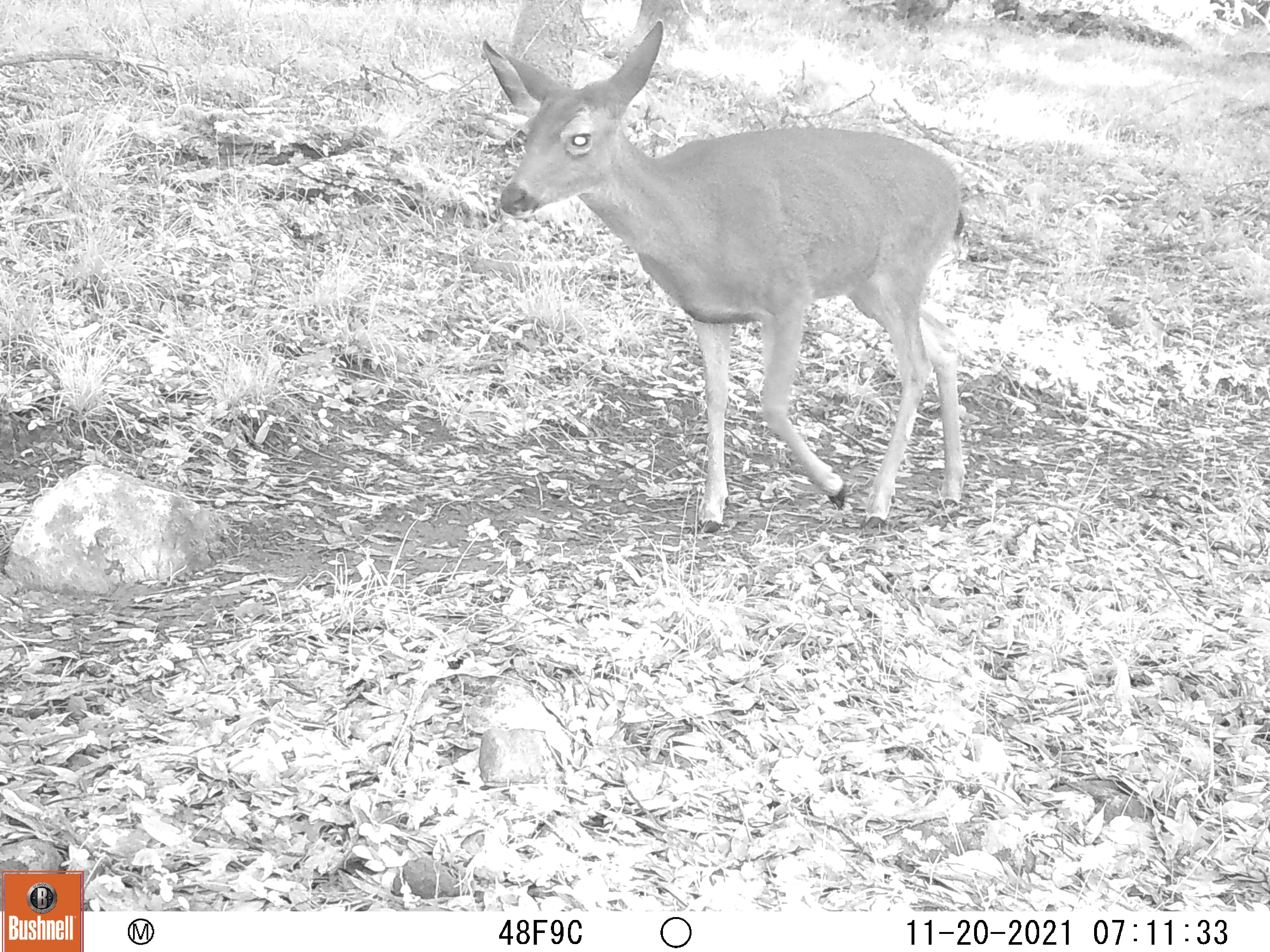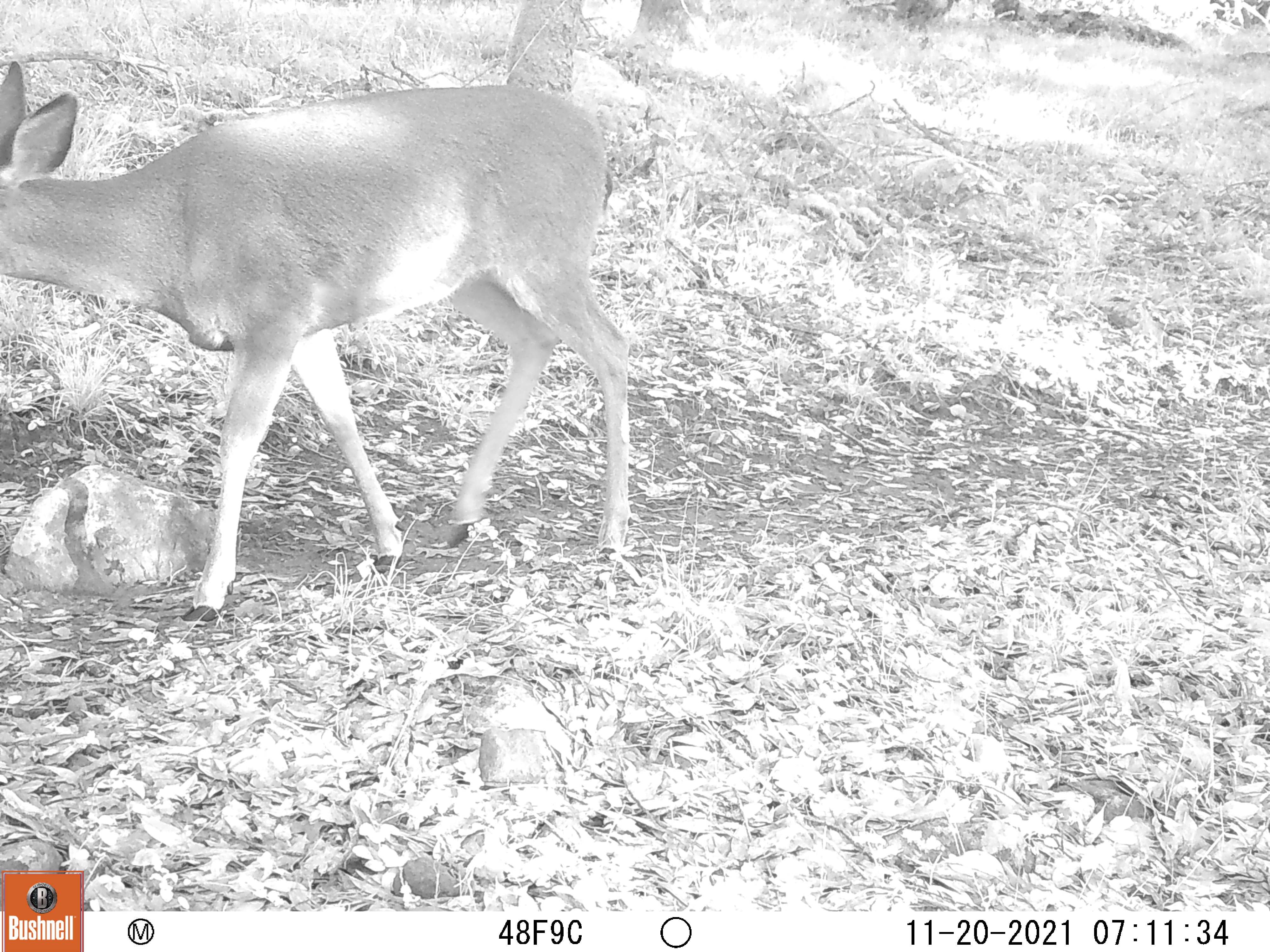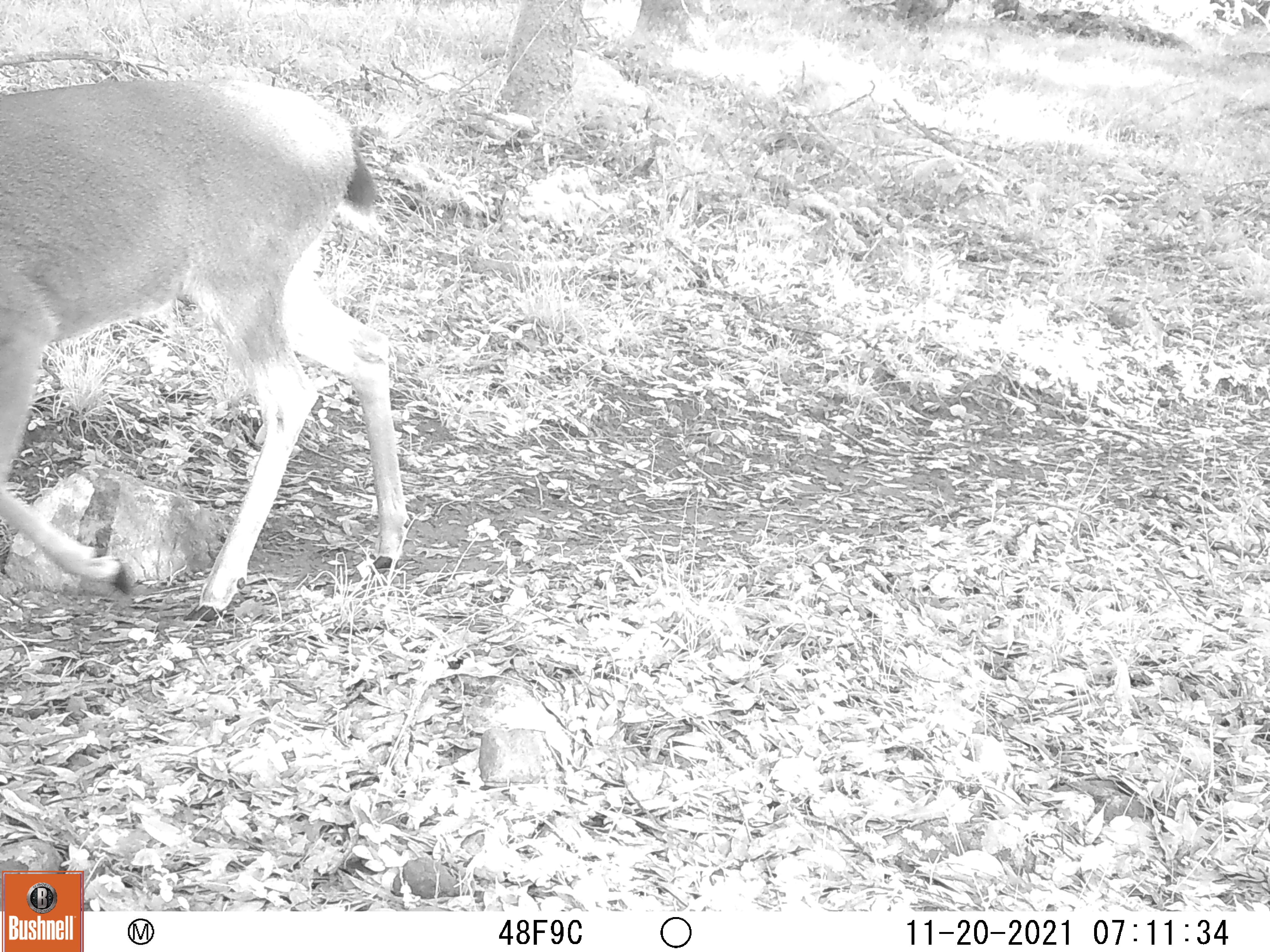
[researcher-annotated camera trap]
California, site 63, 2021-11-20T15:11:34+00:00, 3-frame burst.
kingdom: Animalia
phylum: Chordata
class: Mammalia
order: Artiodactyla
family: Cervidae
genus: Odocoileus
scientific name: Odocoileus hemionus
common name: mule deer